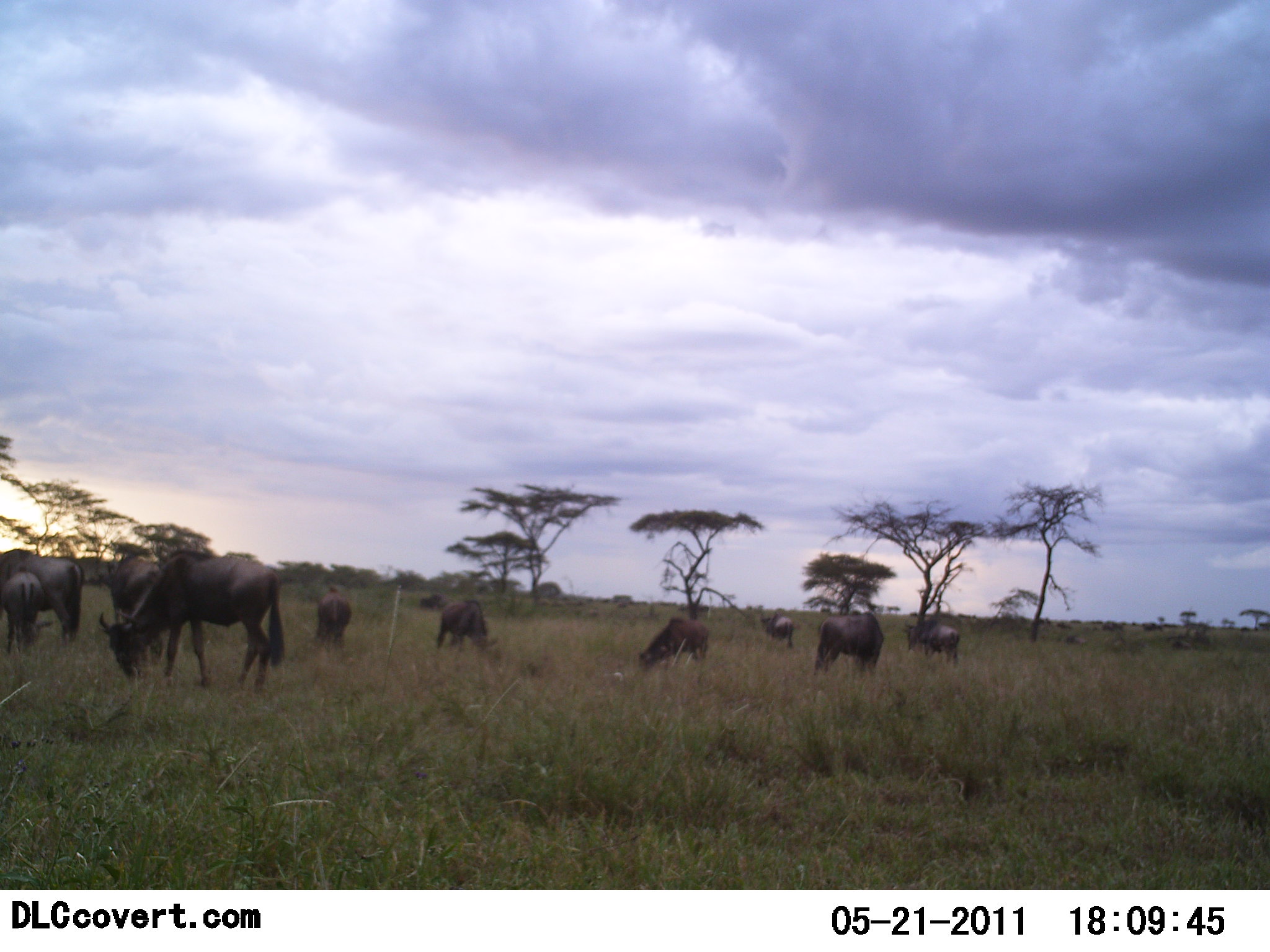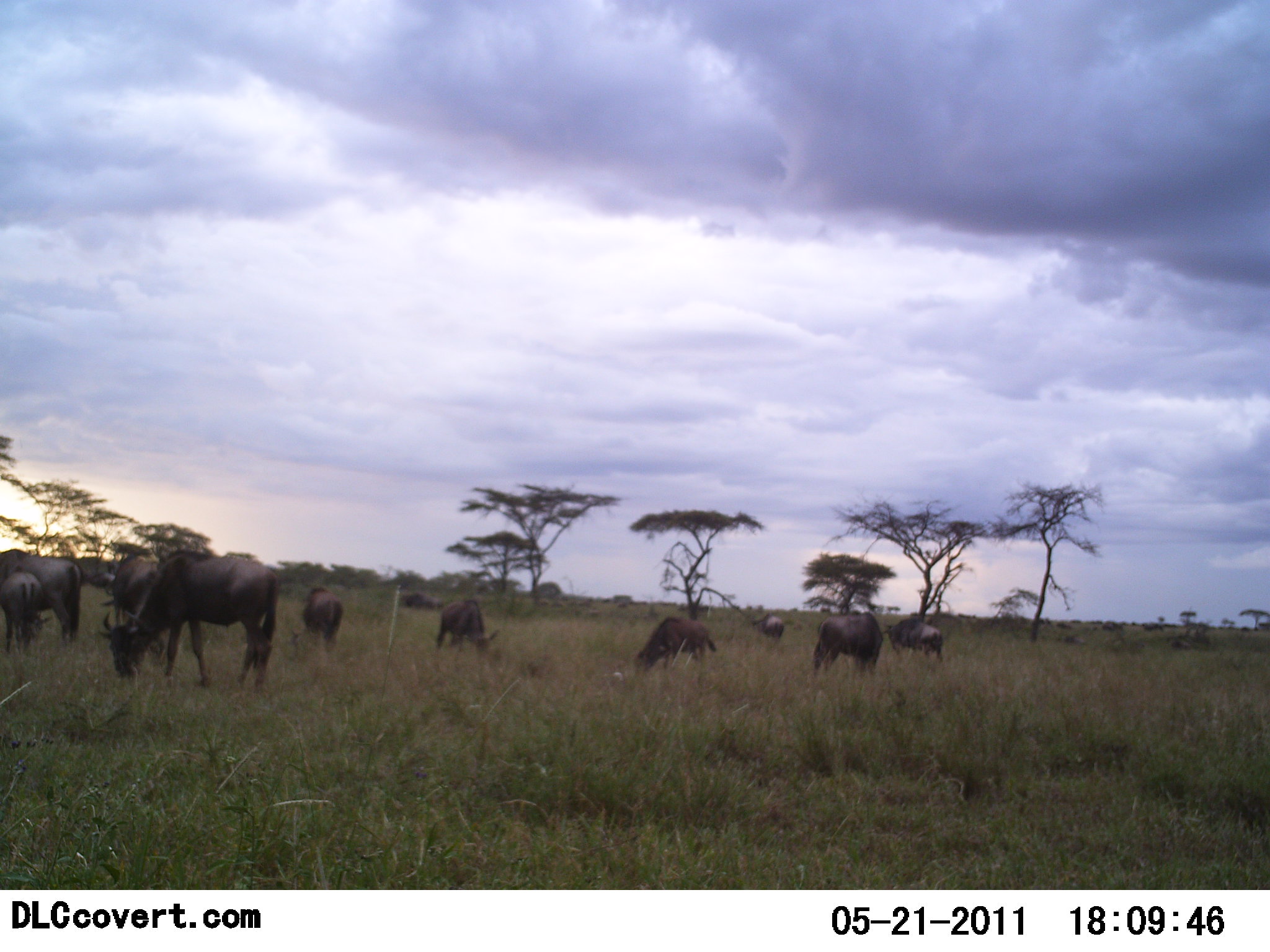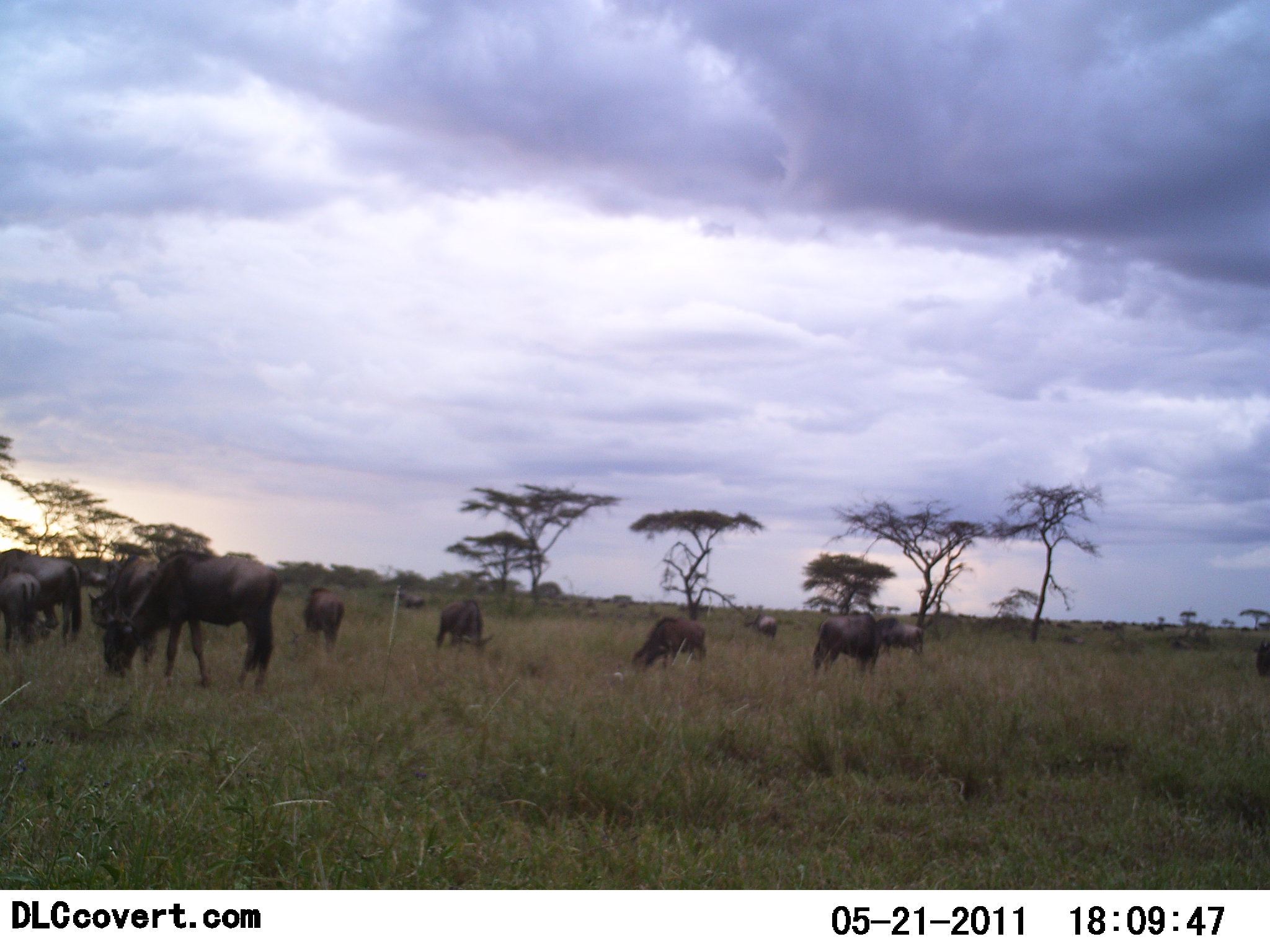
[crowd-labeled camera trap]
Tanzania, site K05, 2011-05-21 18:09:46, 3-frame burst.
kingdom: Animalia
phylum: Chordata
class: Mammalia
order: Artiodactyla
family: Bovidae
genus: Connochaetes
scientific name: Connochaetes taurinus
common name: blue wildebeest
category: wildebeest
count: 11-50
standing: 55%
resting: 0%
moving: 9%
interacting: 9%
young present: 0%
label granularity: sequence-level